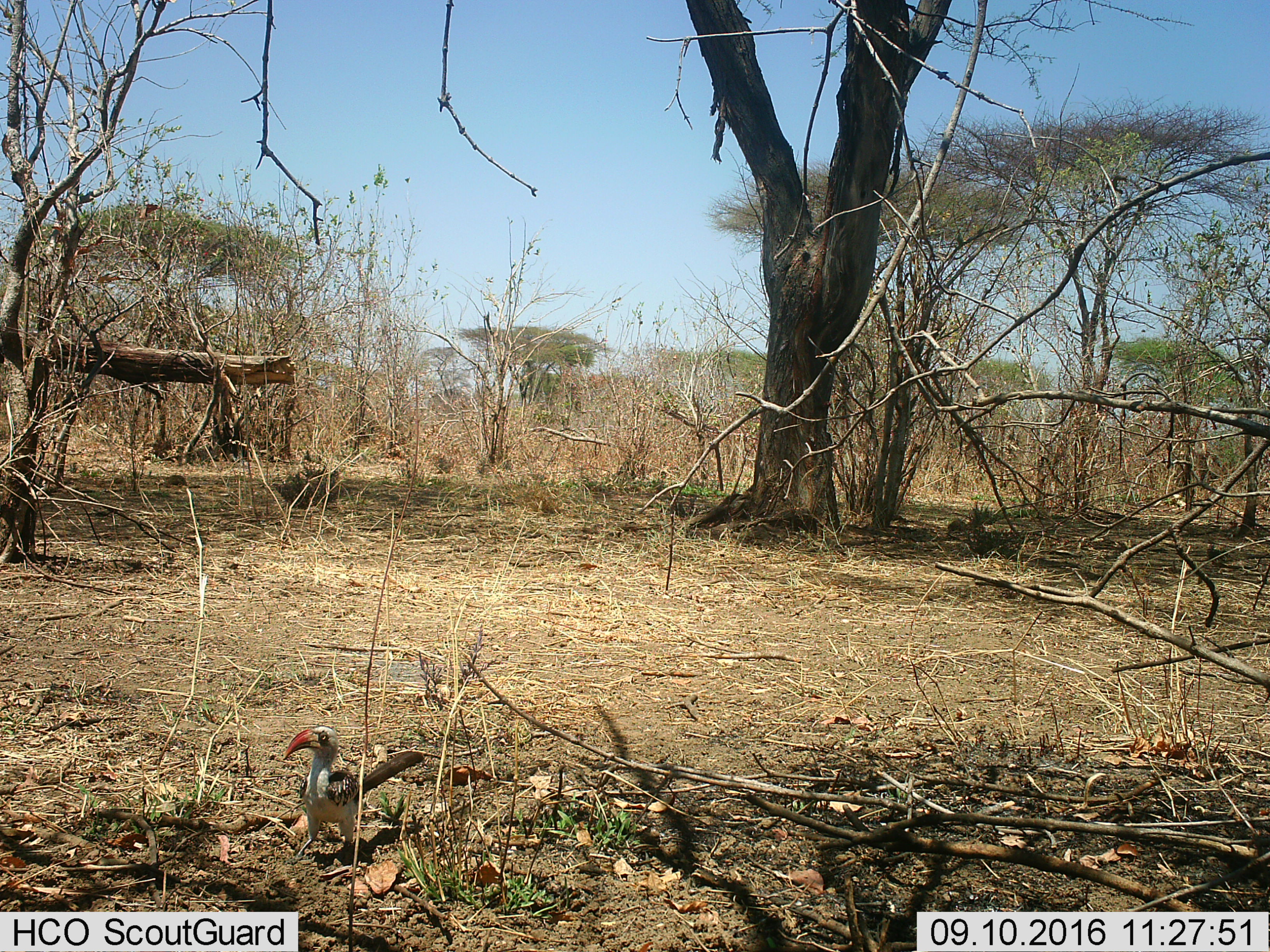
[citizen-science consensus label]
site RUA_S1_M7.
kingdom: Animalia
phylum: Chordata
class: Aves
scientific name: Aves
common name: bird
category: birdother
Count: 1.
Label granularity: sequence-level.